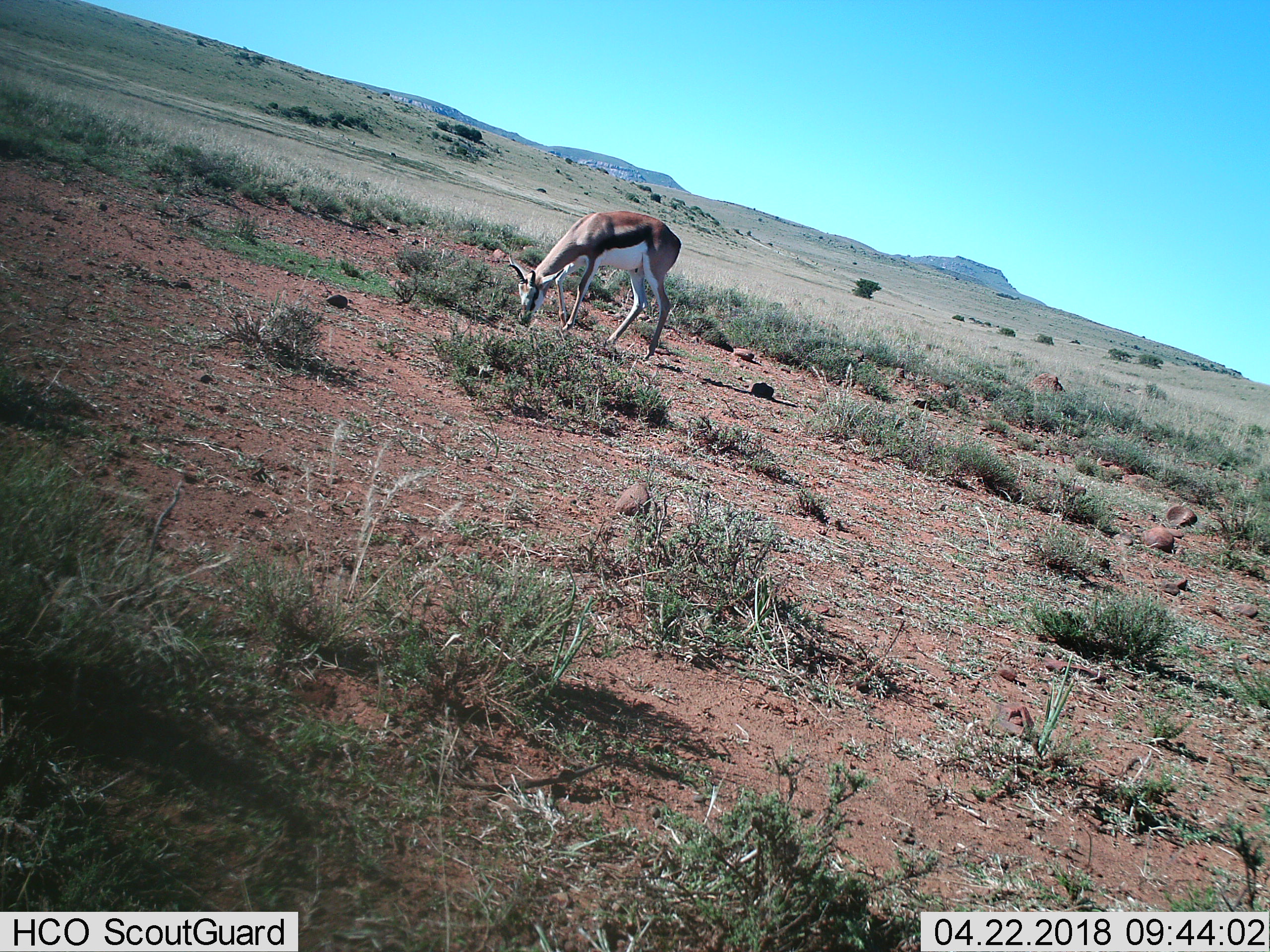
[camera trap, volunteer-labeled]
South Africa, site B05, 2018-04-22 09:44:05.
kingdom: Animalia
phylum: Chordata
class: Mammalia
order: Artiodactyla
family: Bovidae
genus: Antidorcas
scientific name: Antidorcas marsupialis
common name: springbok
Springbok (Antidorcas marsupialis), count 1. Behavior (volunteer vote fractions): standing 14%, resting 0%, moving 14%, interacting 0%. Young present (vote fraction): 0%. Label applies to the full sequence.